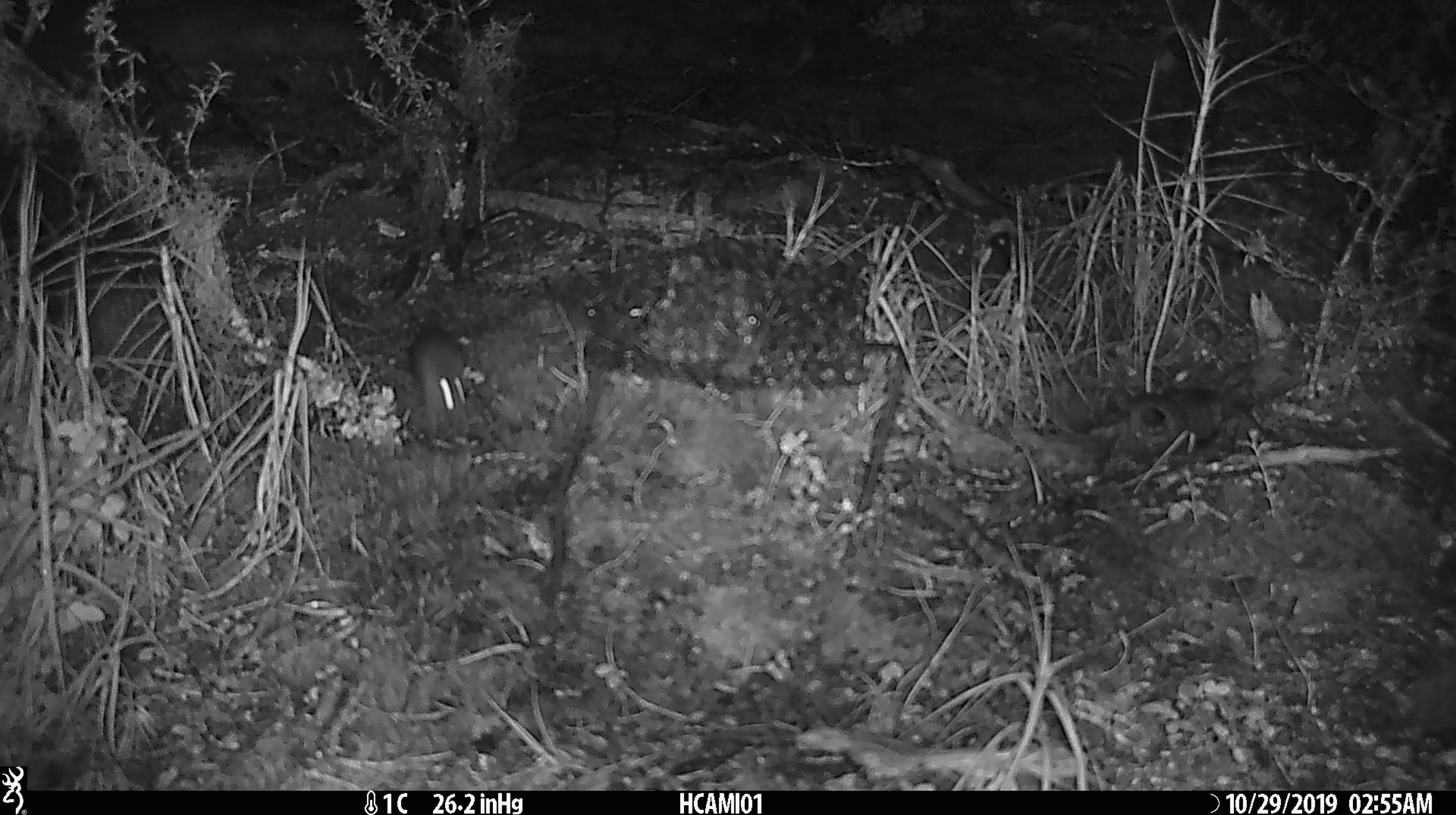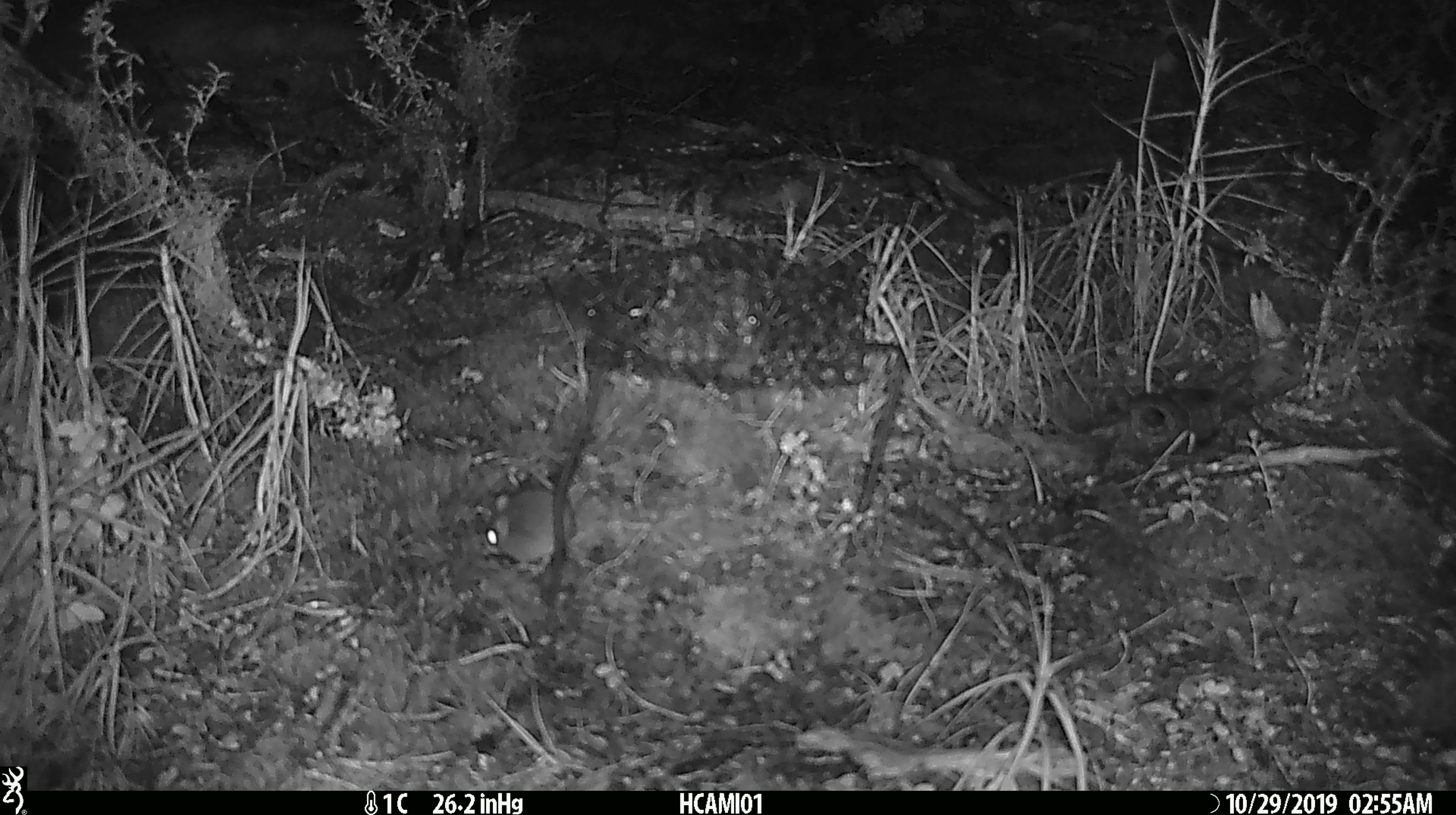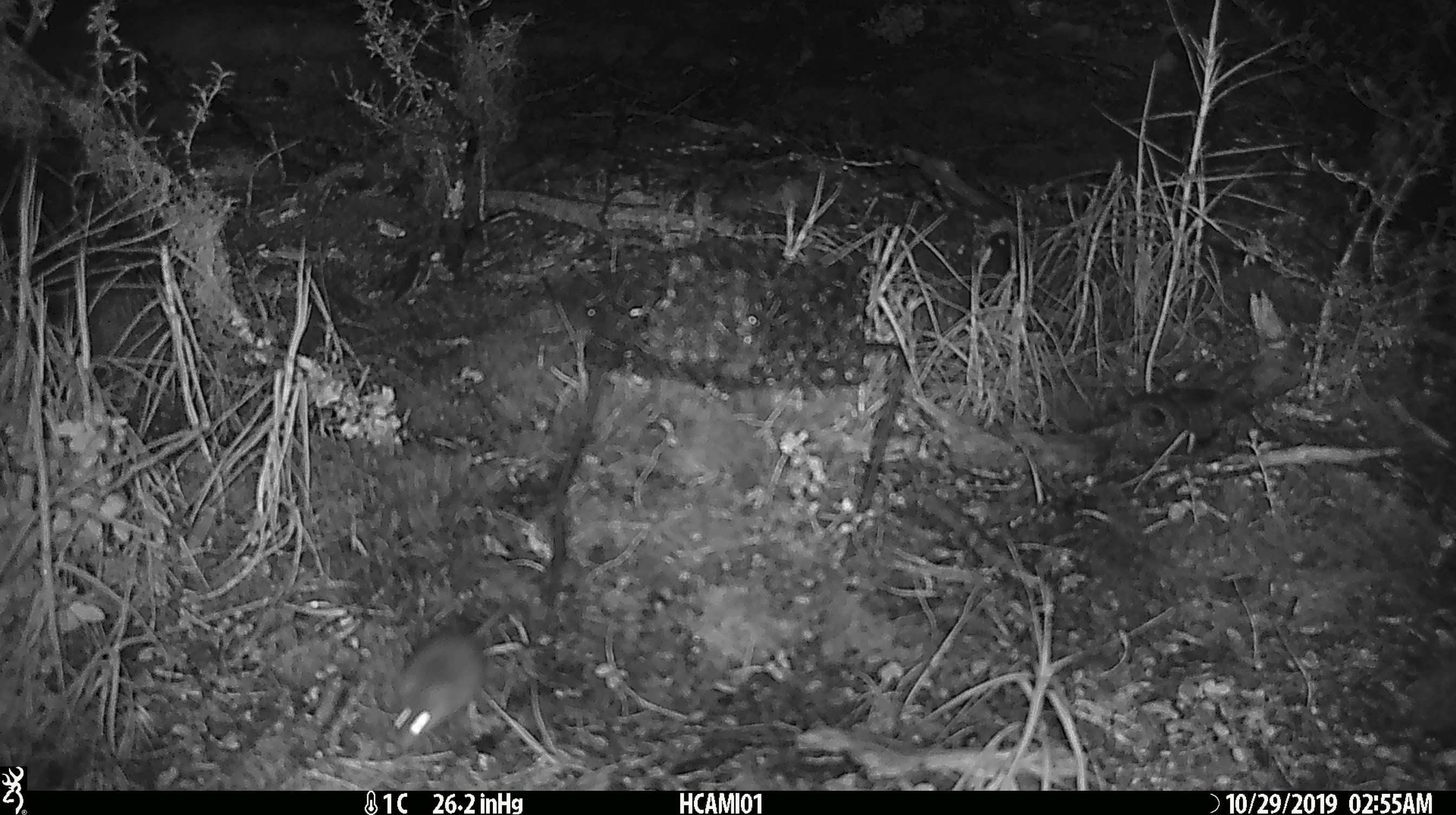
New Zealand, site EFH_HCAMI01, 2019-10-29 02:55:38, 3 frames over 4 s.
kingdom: Animalia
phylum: Chordata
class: Mammalia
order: Rodentia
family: Muridae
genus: Mus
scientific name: Mus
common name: mouse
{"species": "mouse (Mus)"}